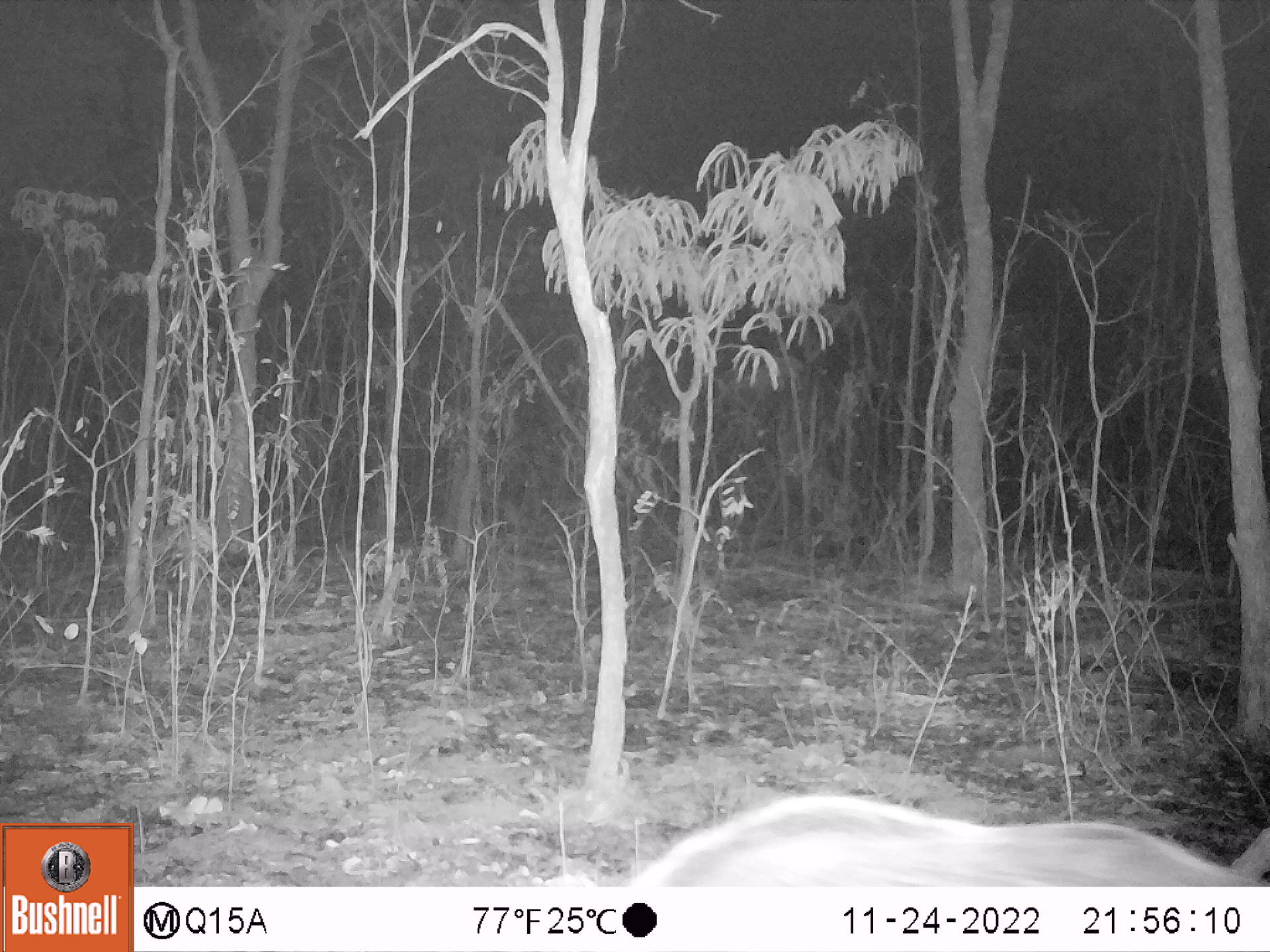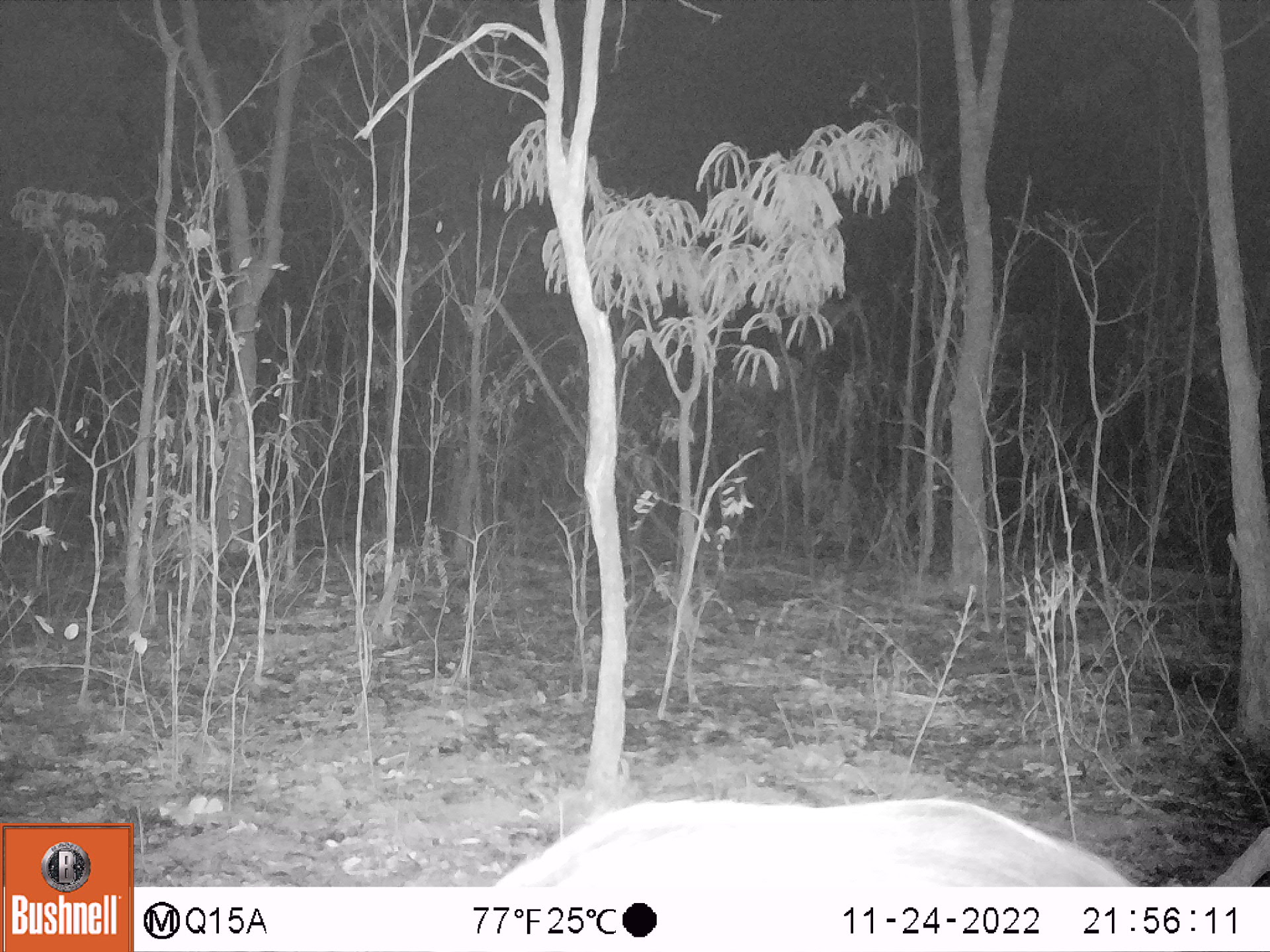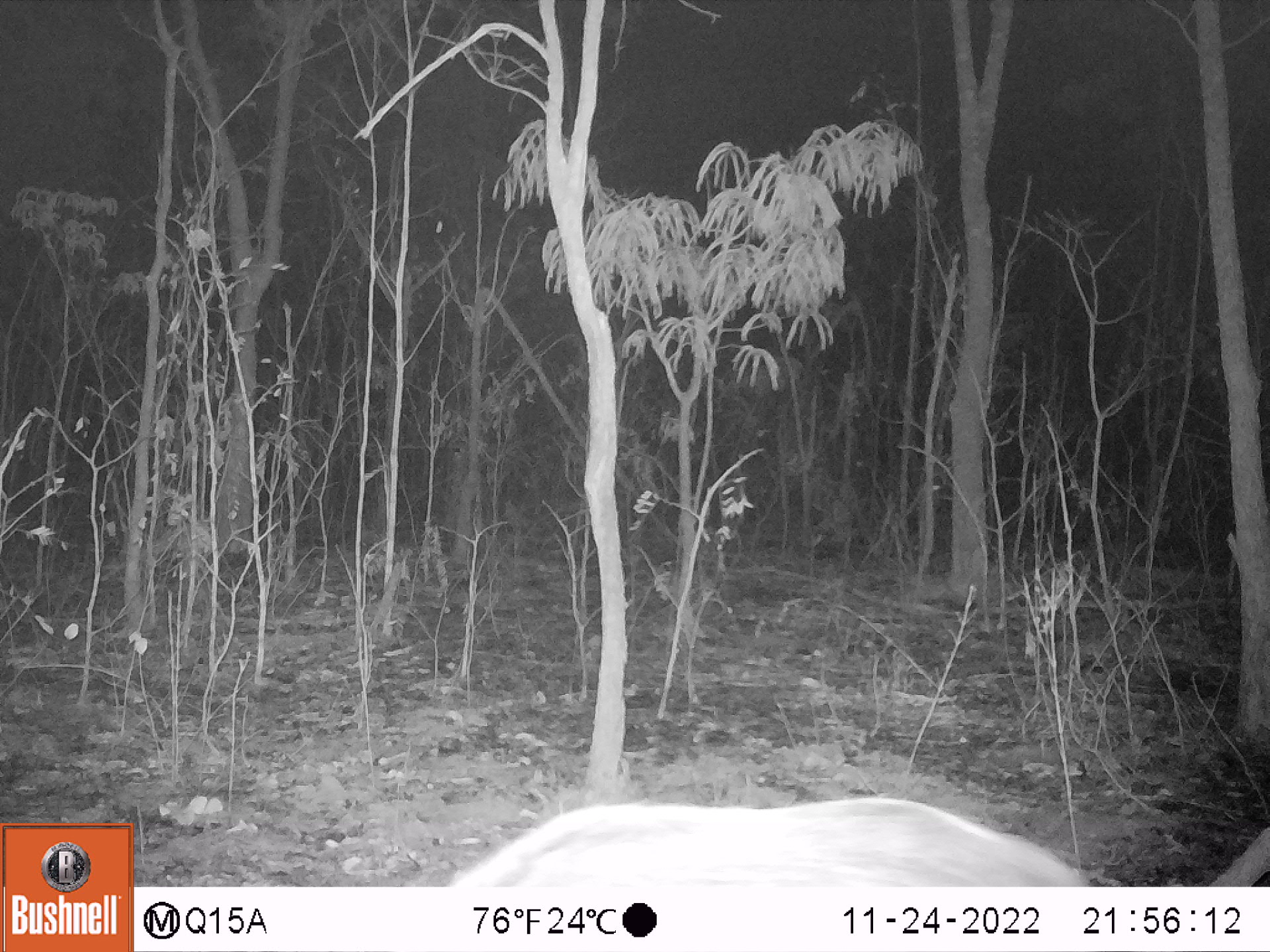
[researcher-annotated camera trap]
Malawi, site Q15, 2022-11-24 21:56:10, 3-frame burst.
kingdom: Animalia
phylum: Chordata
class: Mammalia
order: Artiodactyla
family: Suidae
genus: Potamochoerus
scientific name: Potamochoerus larvatus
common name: bushpig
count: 1